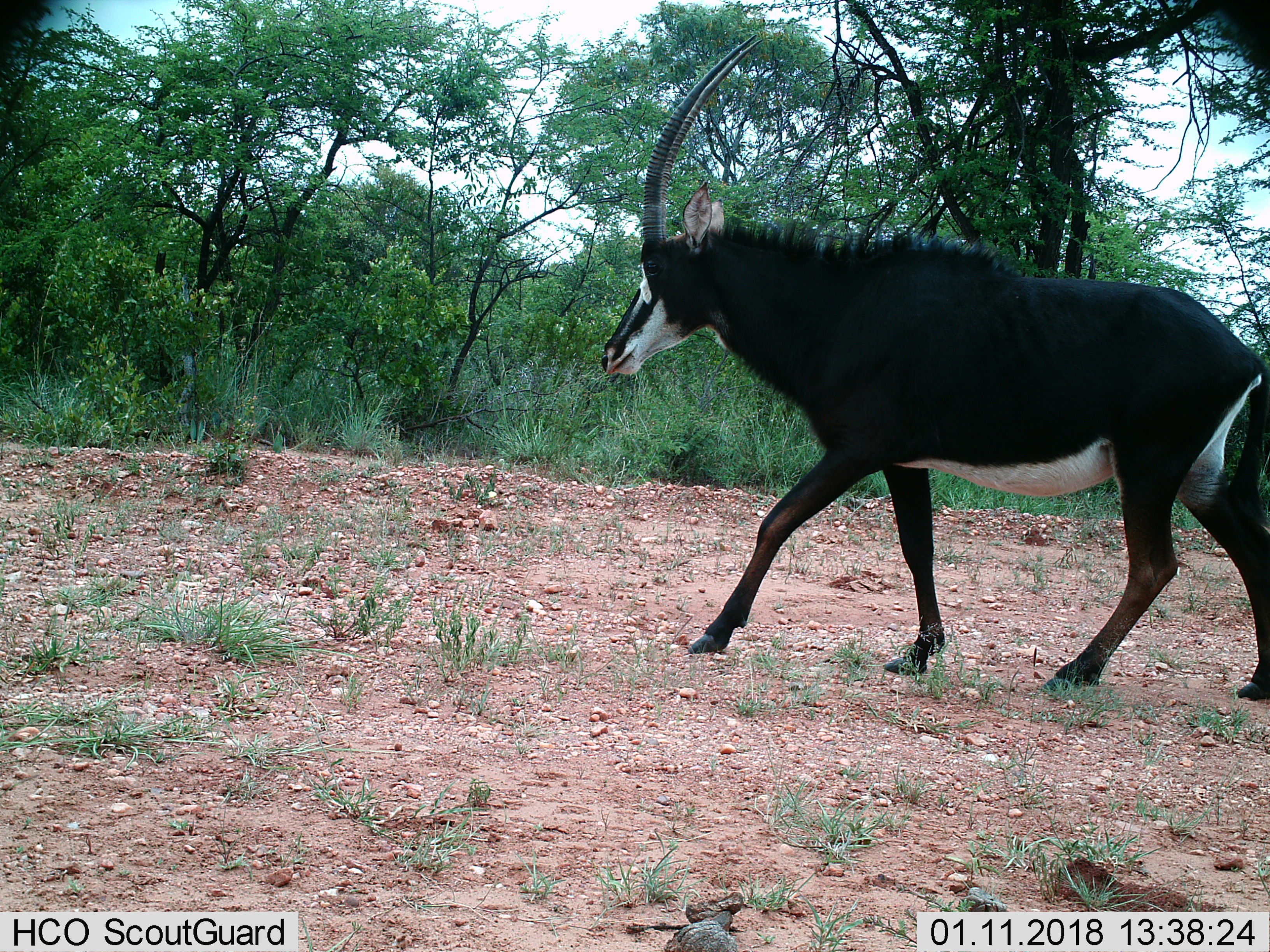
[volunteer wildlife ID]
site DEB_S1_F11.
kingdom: Animalia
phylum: Chordata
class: Mammalia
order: Artiodactyla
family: Bovidae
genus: Hippotragus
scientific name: Hippotragus niger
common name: sable antelope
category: sable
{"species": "sable (sable antelope) (Hippotragus niger)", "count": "1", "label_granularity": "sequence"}